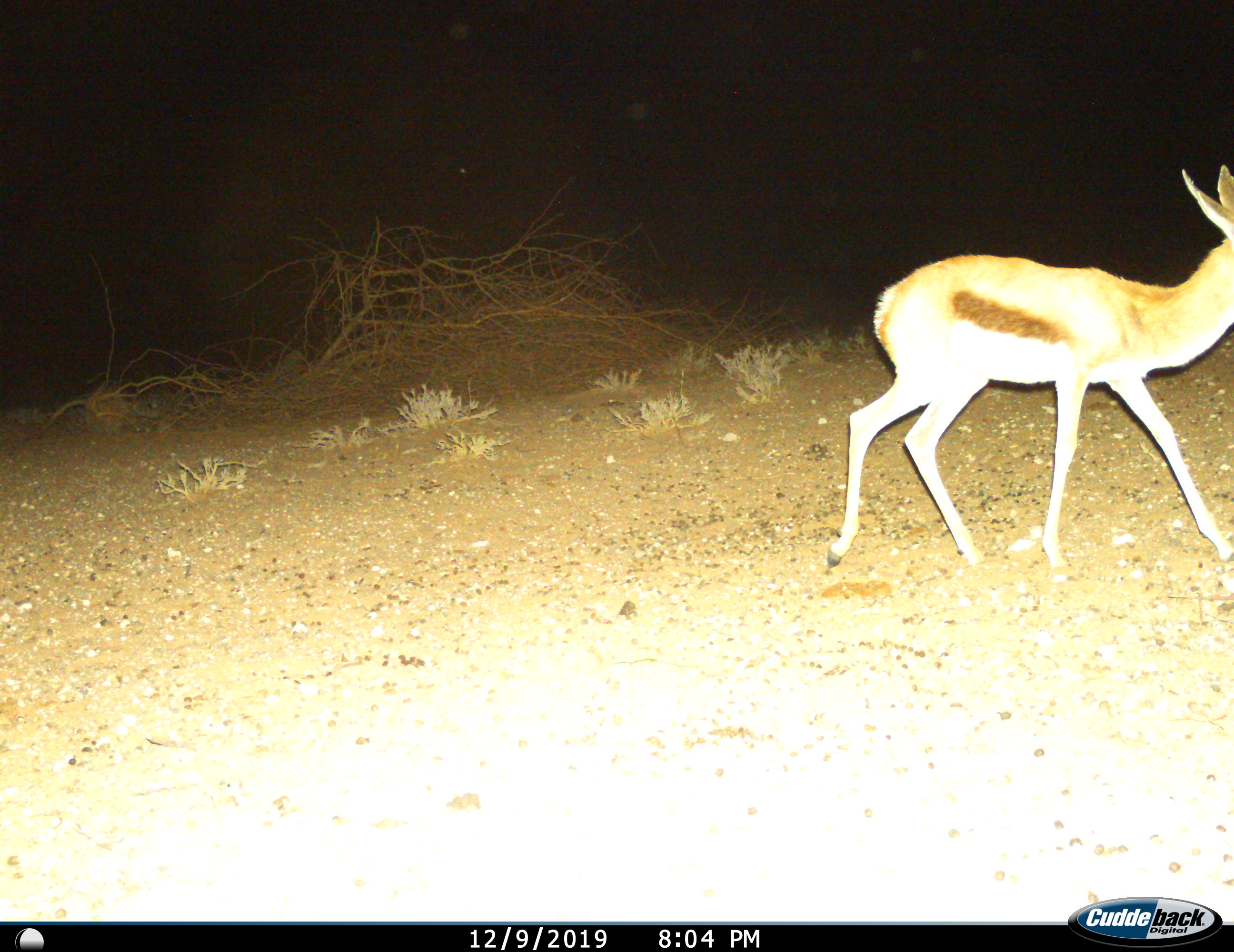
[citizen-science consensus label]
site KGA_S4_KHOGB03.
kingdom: Animalia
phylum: Chordata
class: Mammalia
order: Artiodactyla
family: Bovidae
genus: Antidorcas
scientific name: Antidorcas marsupialis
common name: springbok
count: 1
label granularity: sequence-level